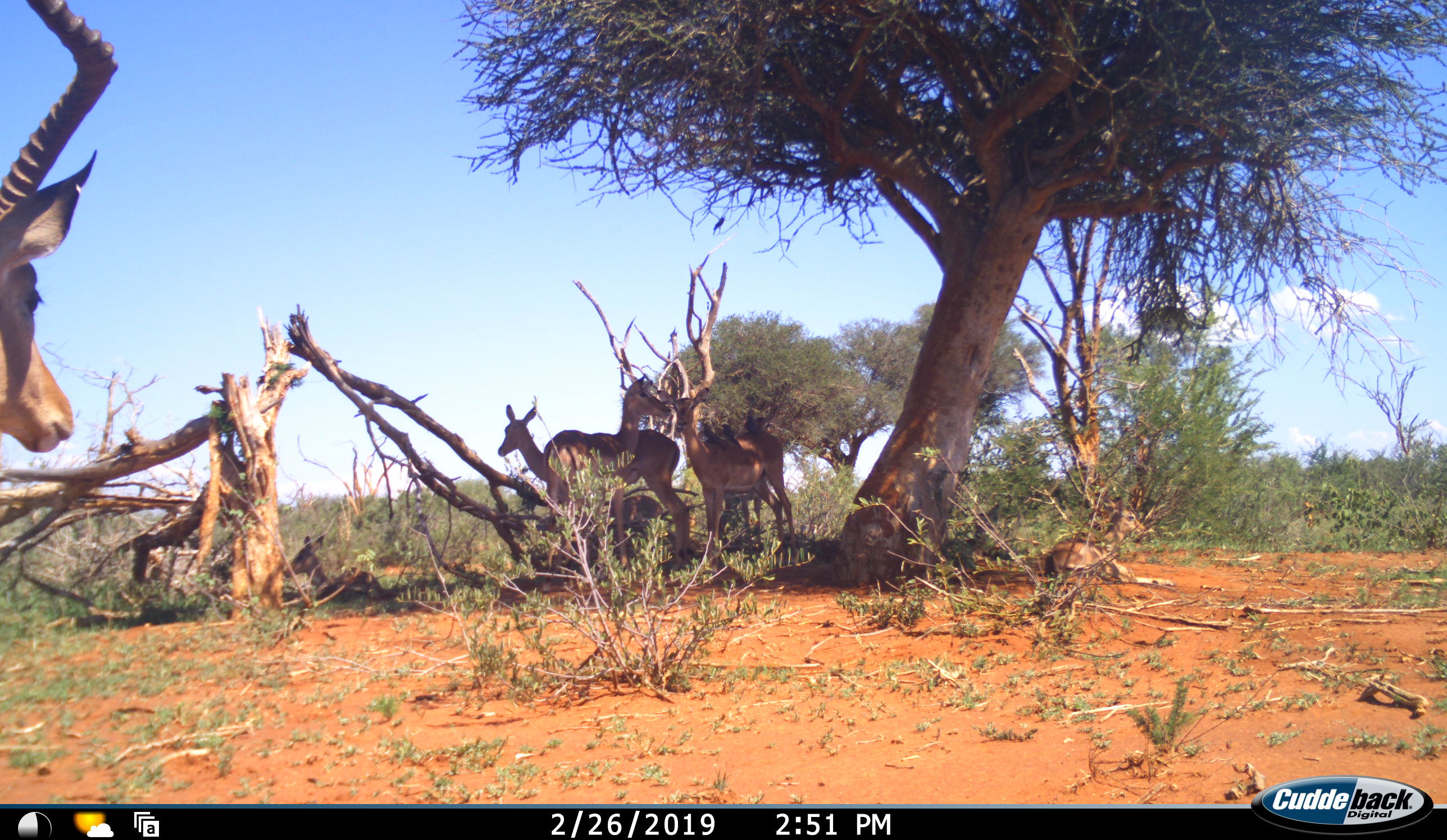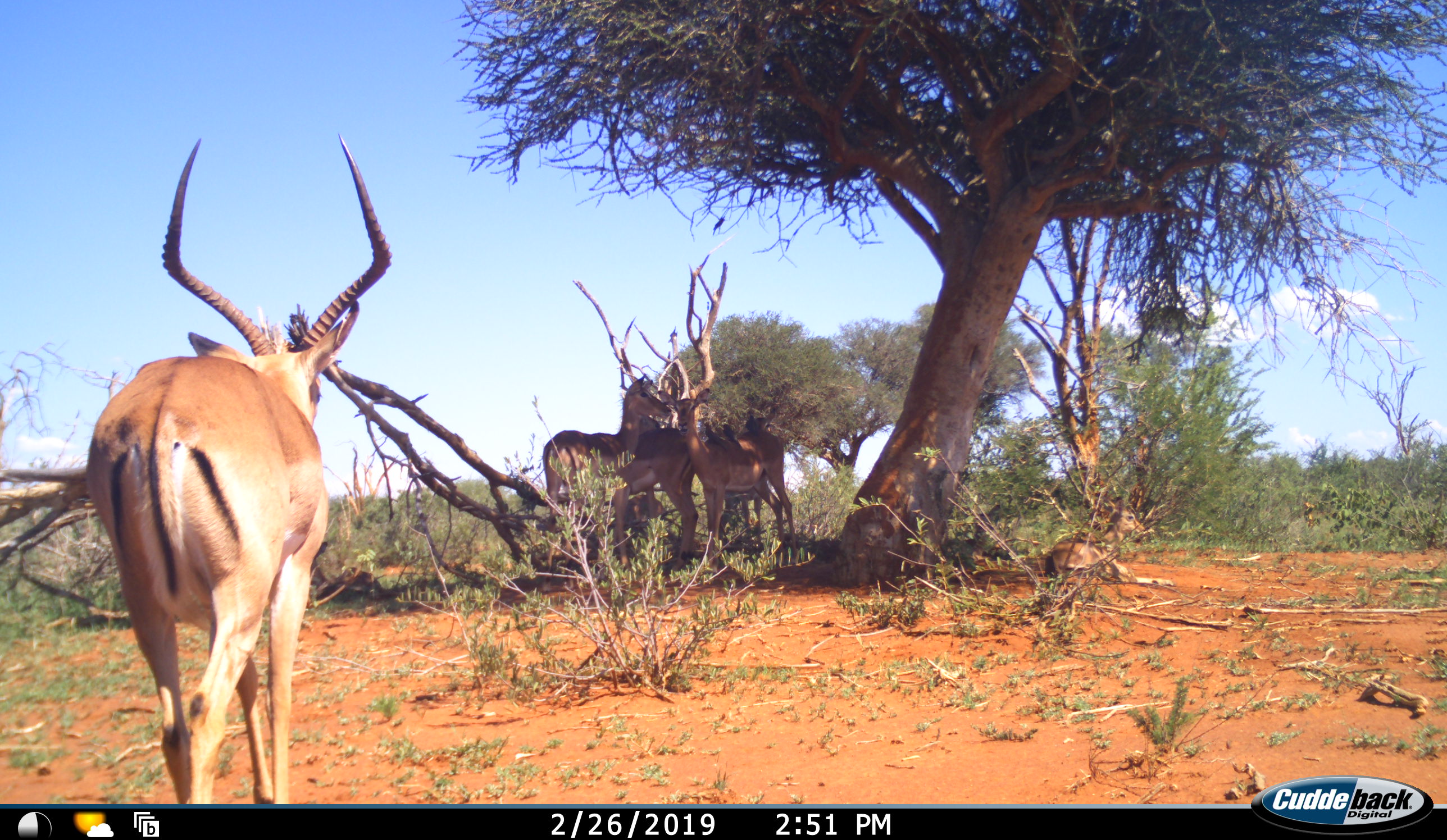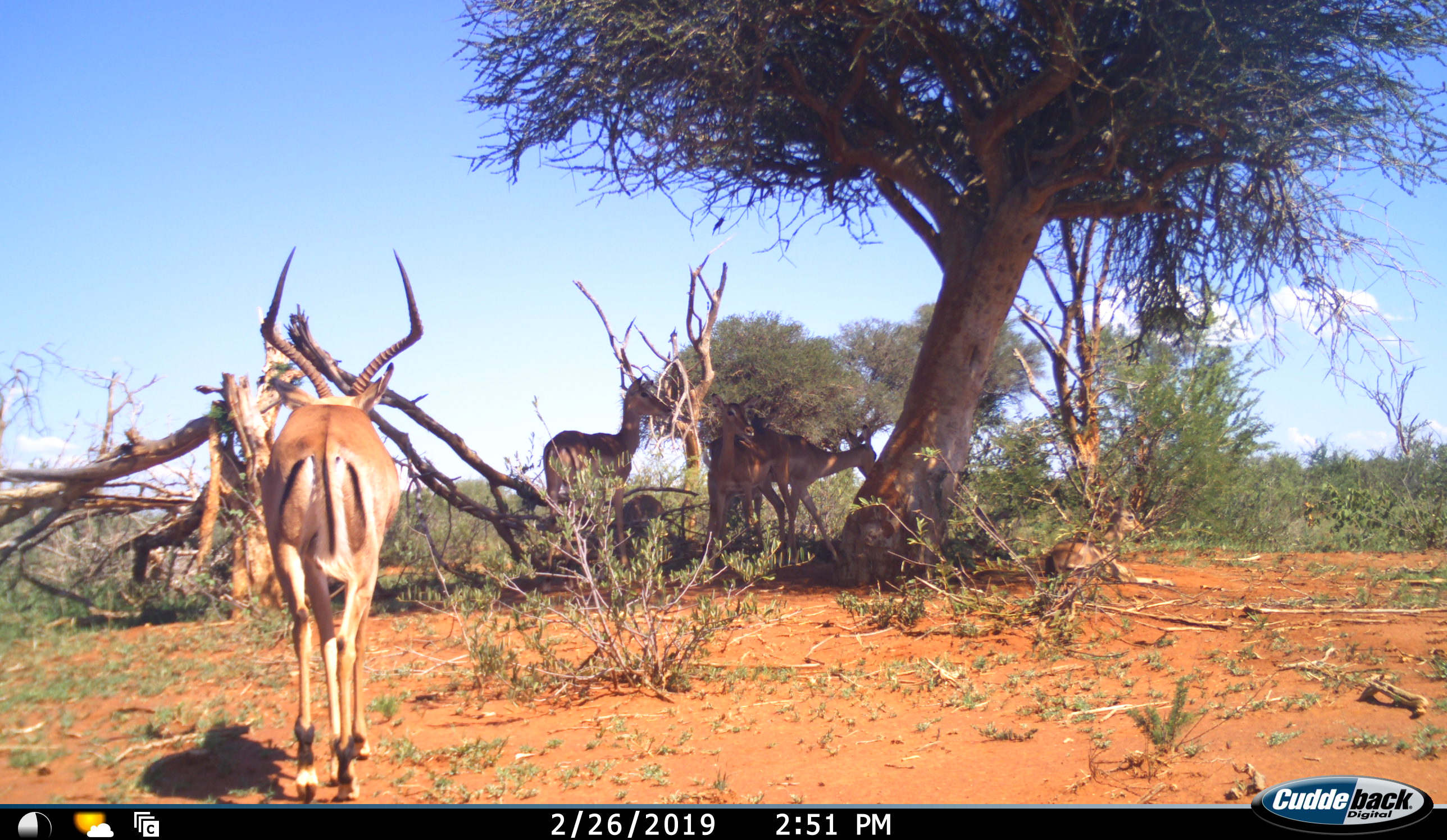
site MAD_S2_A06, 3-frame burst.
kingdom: Animalia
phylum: Chordata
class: Mammalia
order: Artiodactyla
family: Bovidae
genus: Aepyceros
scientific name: Aepyceros melampus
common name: impala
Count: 5.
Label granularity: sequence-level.